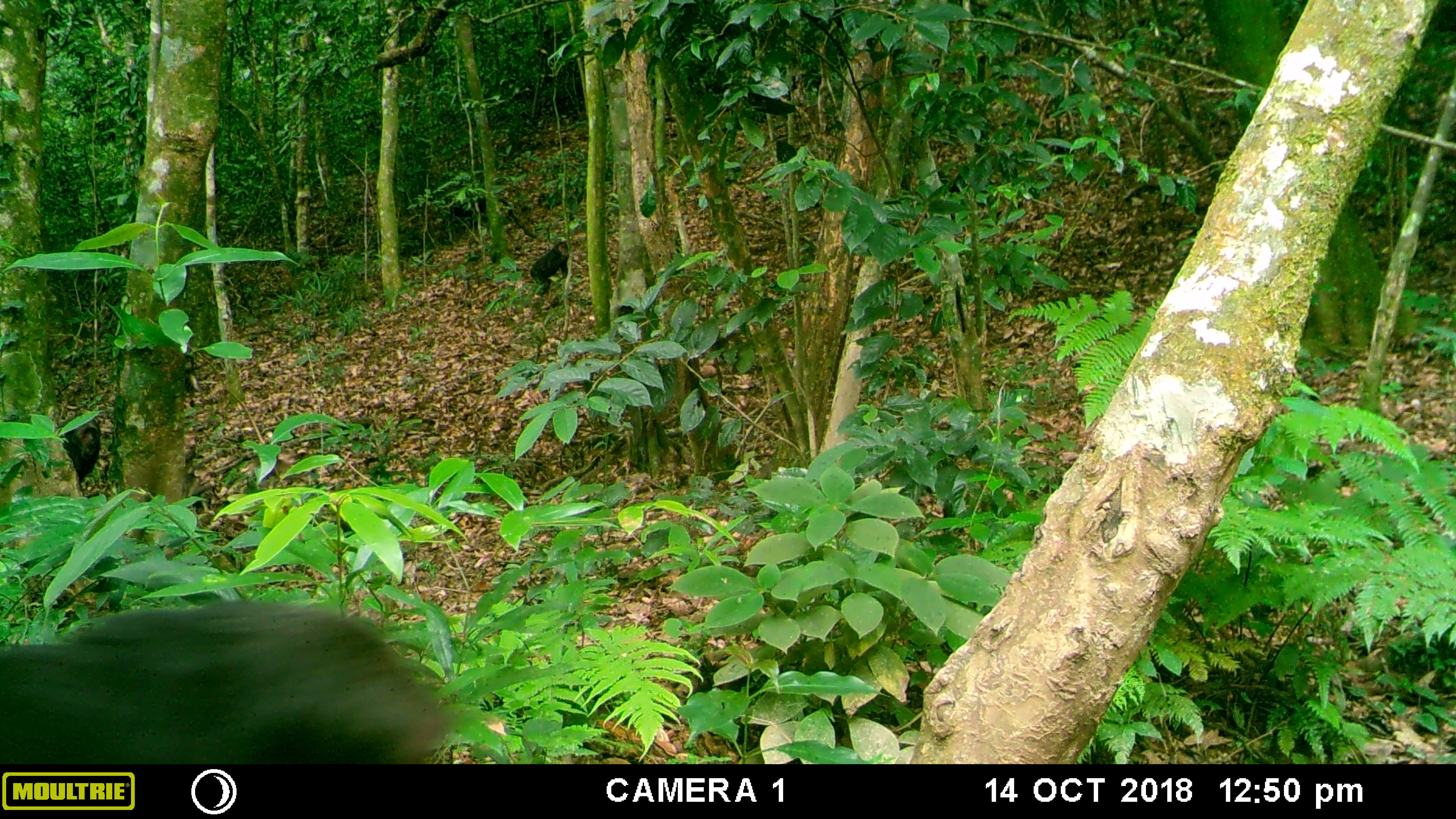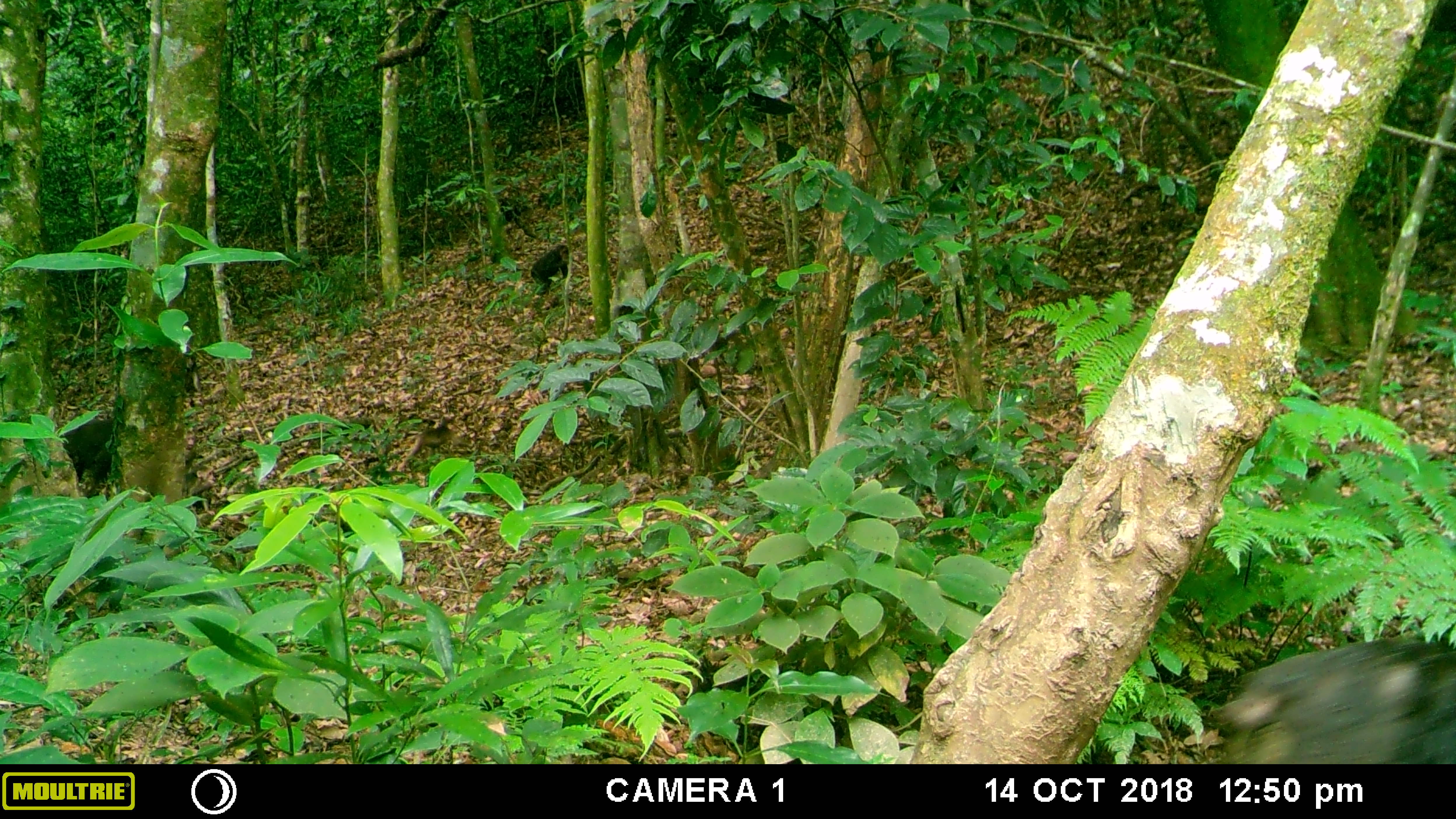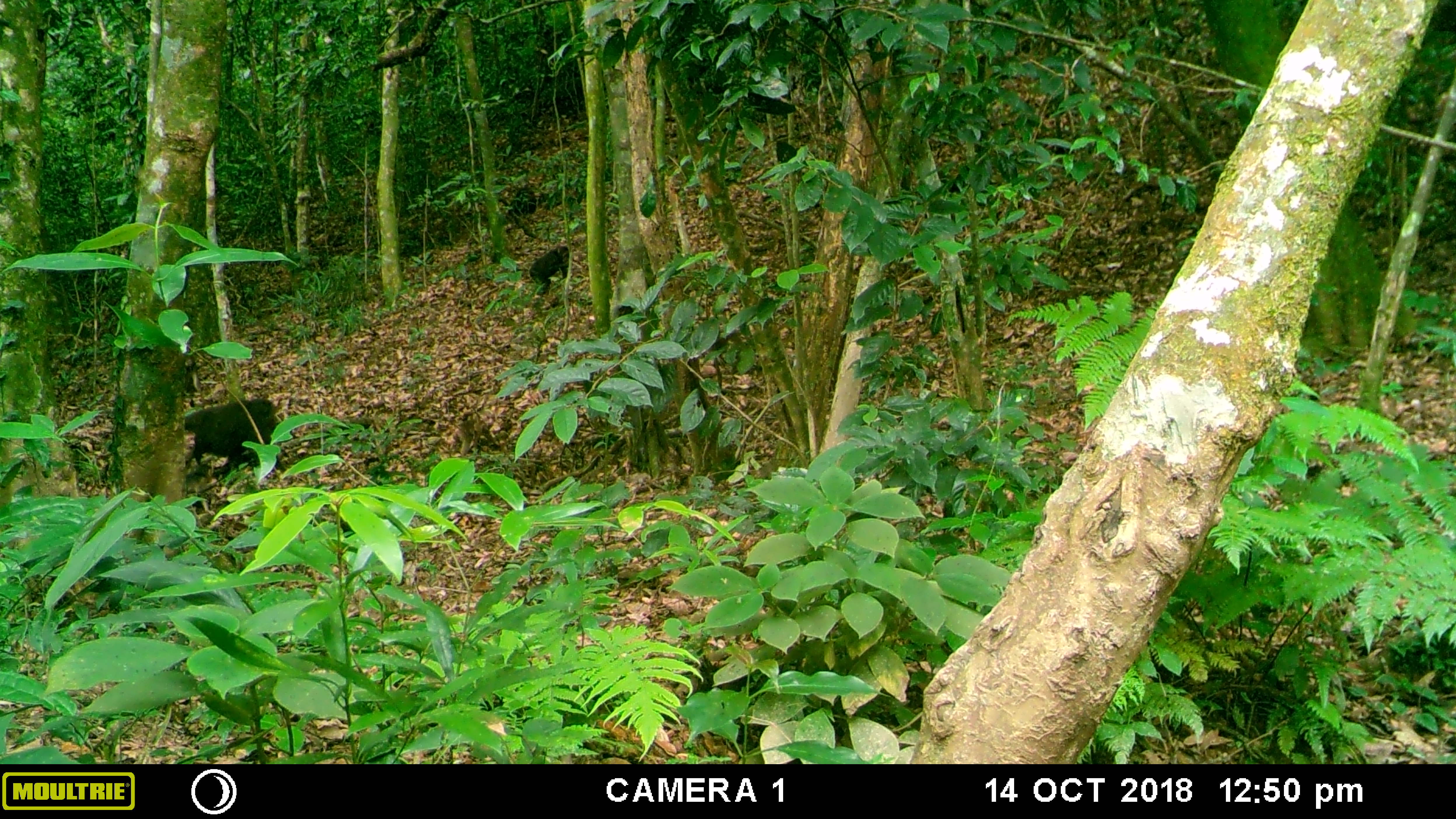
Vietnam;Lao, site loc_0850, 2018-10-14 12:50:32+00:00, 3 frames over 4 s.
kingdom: Animalia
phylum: Chordata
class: Mammalia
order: Primates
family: Cercopithecidae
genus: Macaca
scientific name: Macaca arctoides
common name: stump-tailed macaque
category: stump tailed macaque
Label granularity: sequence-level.